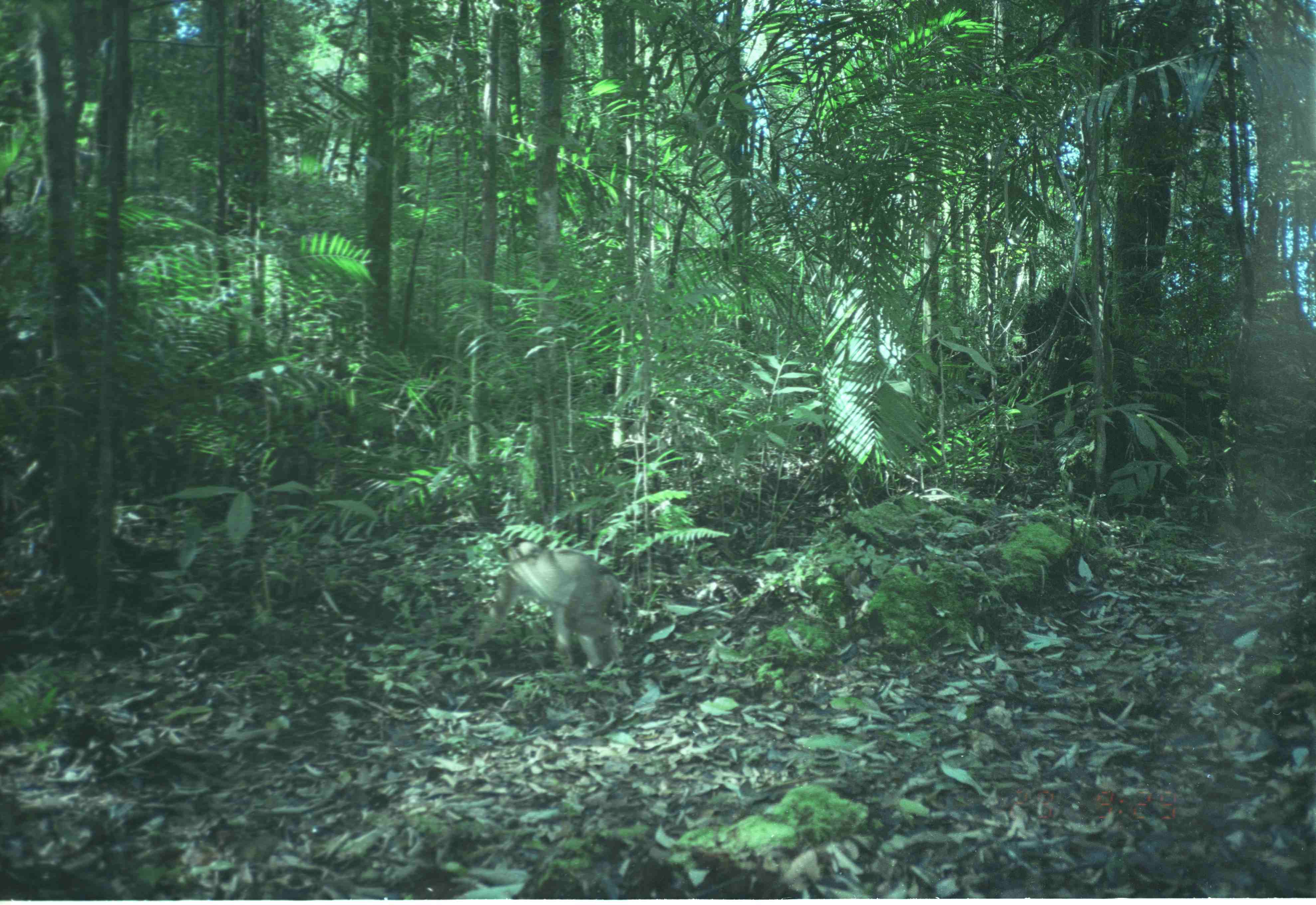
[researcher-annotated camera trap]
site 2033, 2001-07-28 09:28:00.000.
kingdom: Animalia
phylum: Chordata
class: Mammalia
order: Primates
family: Cercopithecidae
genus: Macaca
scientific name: Macaca nemestrina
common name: southern pig-tailed macaque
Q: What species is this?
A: Macaca nemestrina (southern pig-tailed macaque).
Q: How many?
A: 1.